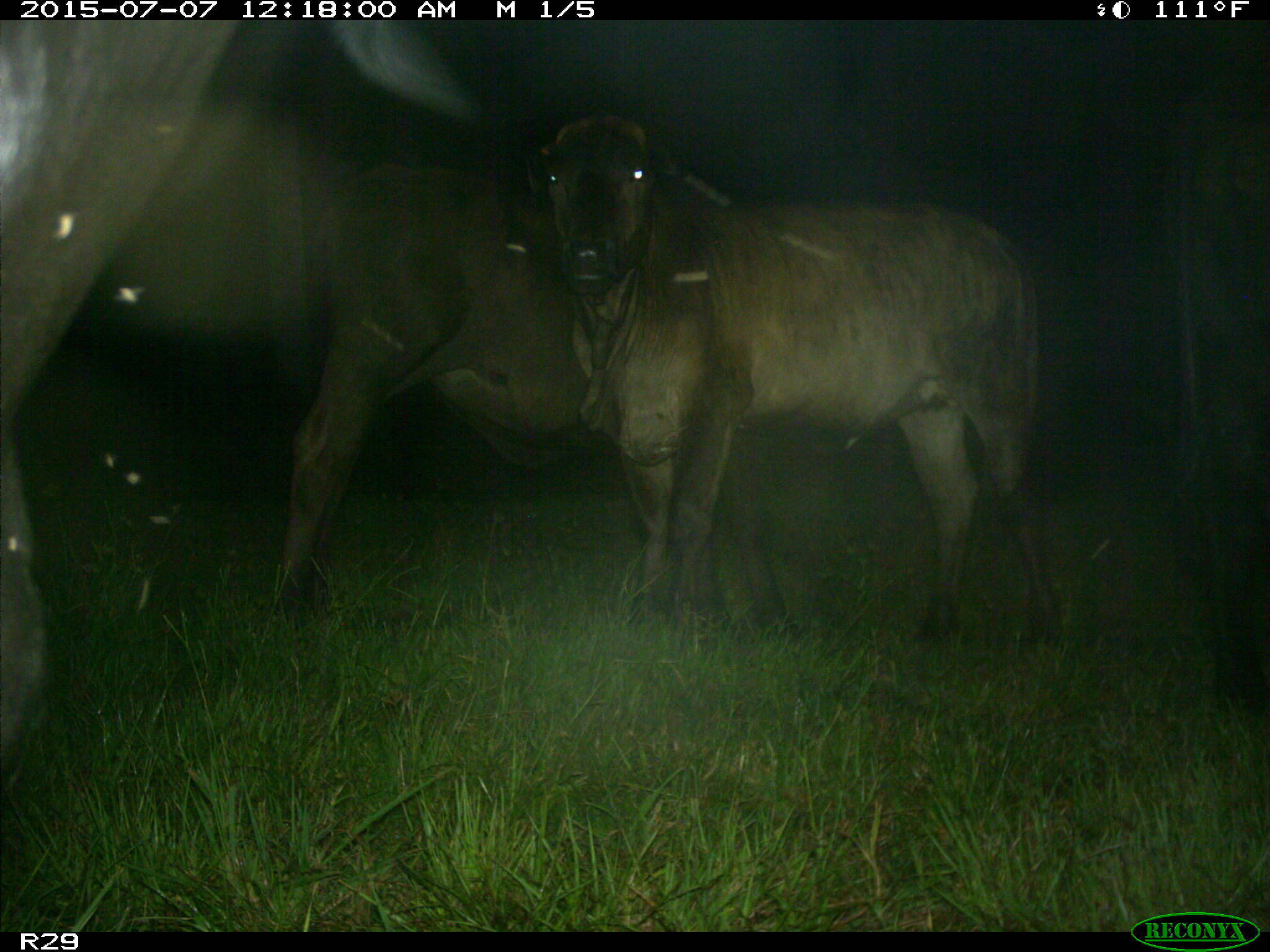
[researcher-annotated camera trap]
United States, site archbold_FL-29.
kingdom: Animalia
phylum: Chordata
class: Mammalia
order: Artiodactyla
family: Bovidae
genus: Bos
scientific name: Bos taurus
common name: domestic cow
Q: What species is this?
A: Bos taurus (domestic cow).